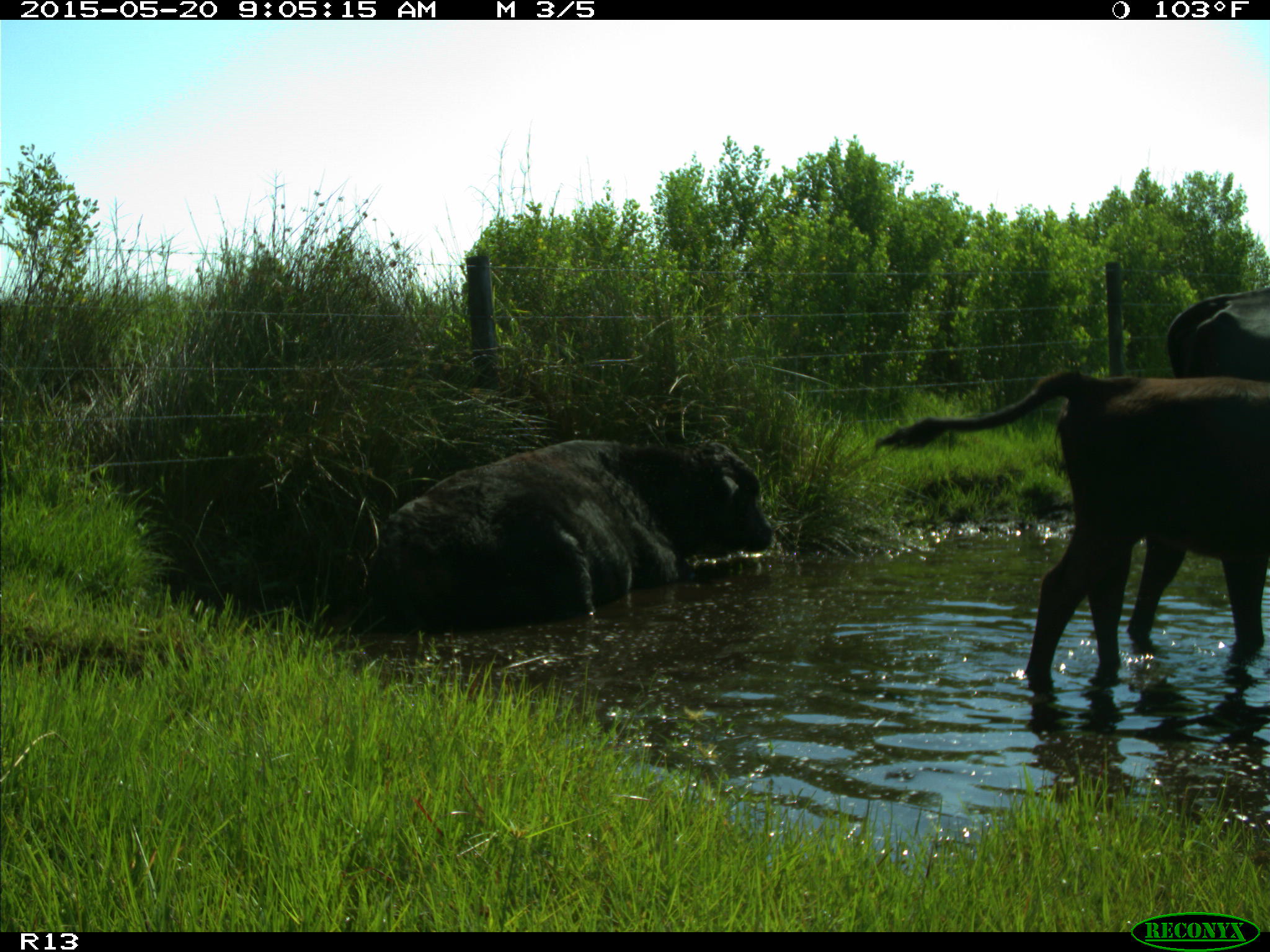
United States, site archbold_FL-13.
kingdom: Animalia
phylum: Chordata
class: Mammalia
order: Artiodactyla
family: Bovidae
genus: Bos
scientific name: Bos taurus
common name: domestic cow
Bos taurus (domestic cow).